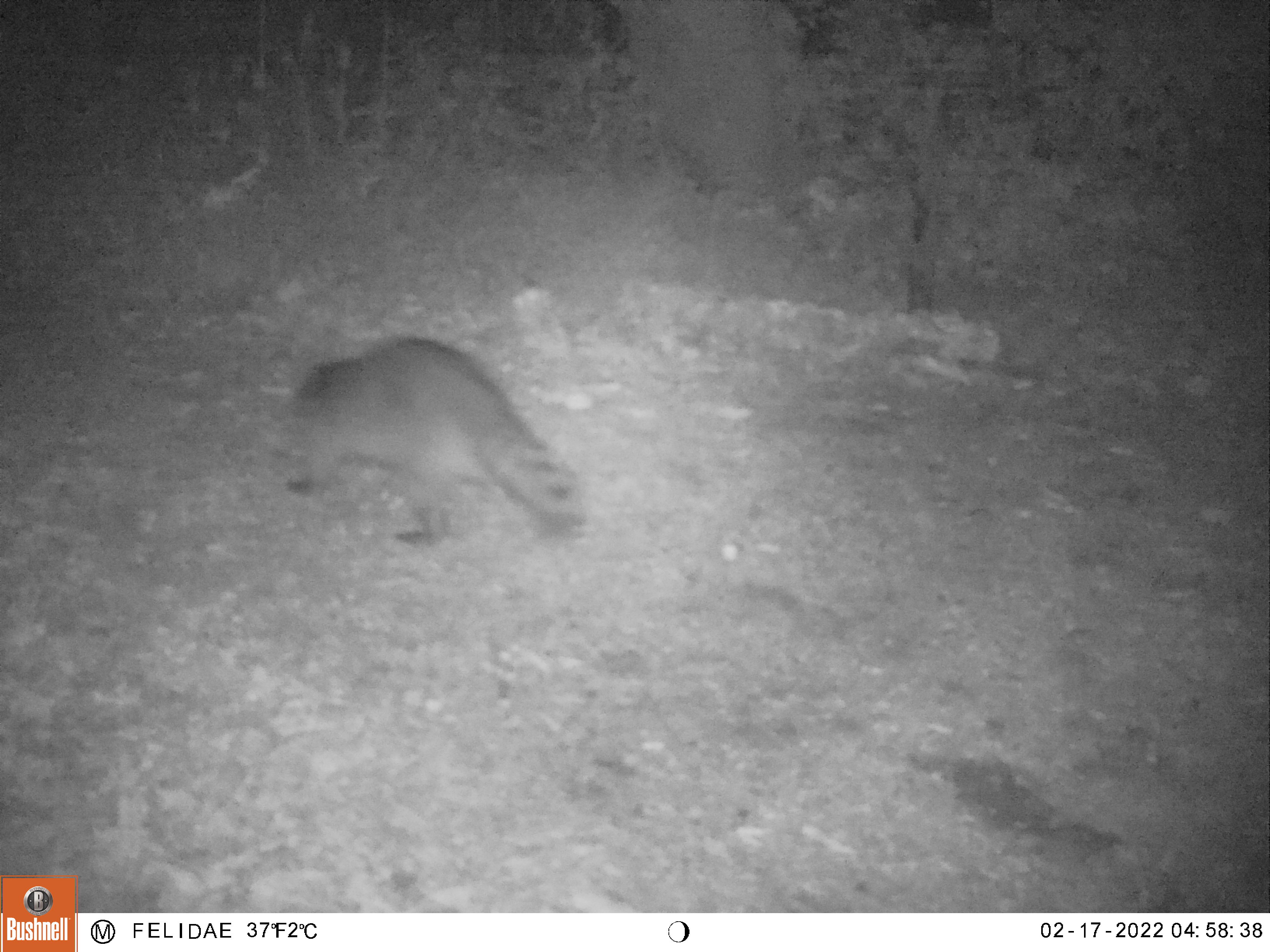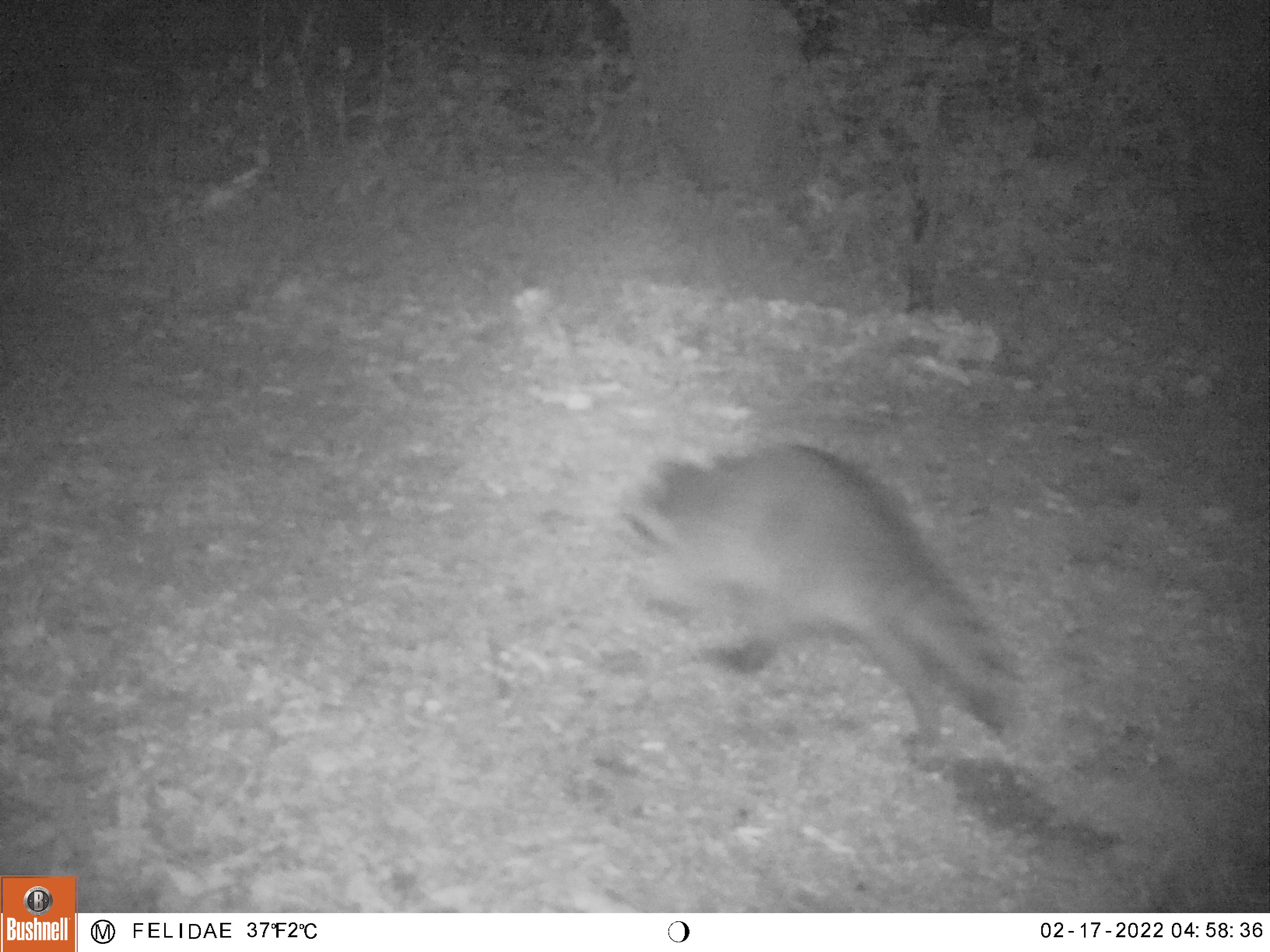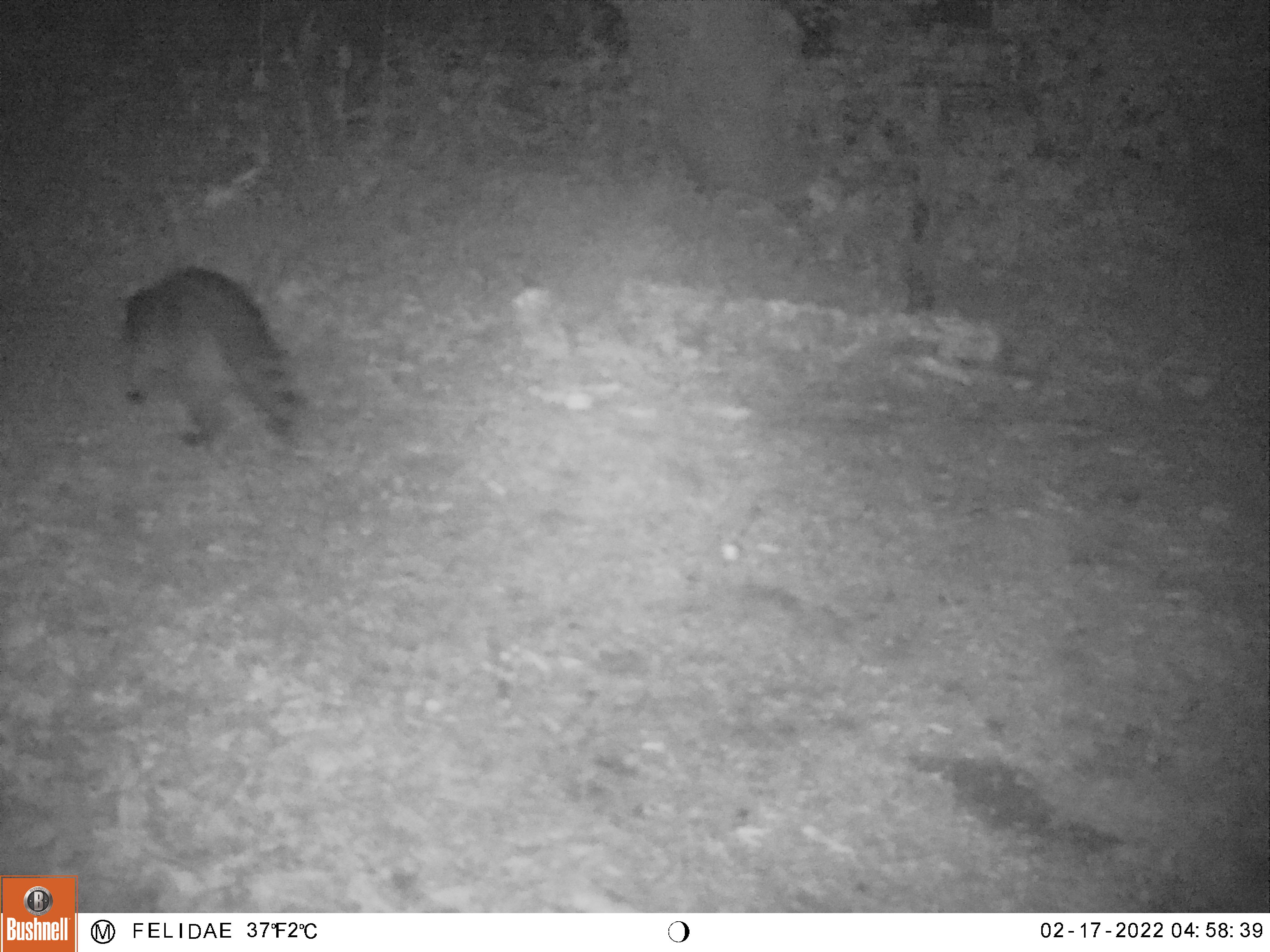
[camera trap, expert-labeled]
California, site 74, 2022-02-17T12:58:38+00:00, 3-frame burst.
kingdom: Animalia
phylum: Chordata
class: Mammalia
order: Carnivora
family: Procyonidae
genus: Procyon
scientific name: Procyon lotor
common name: raccoon